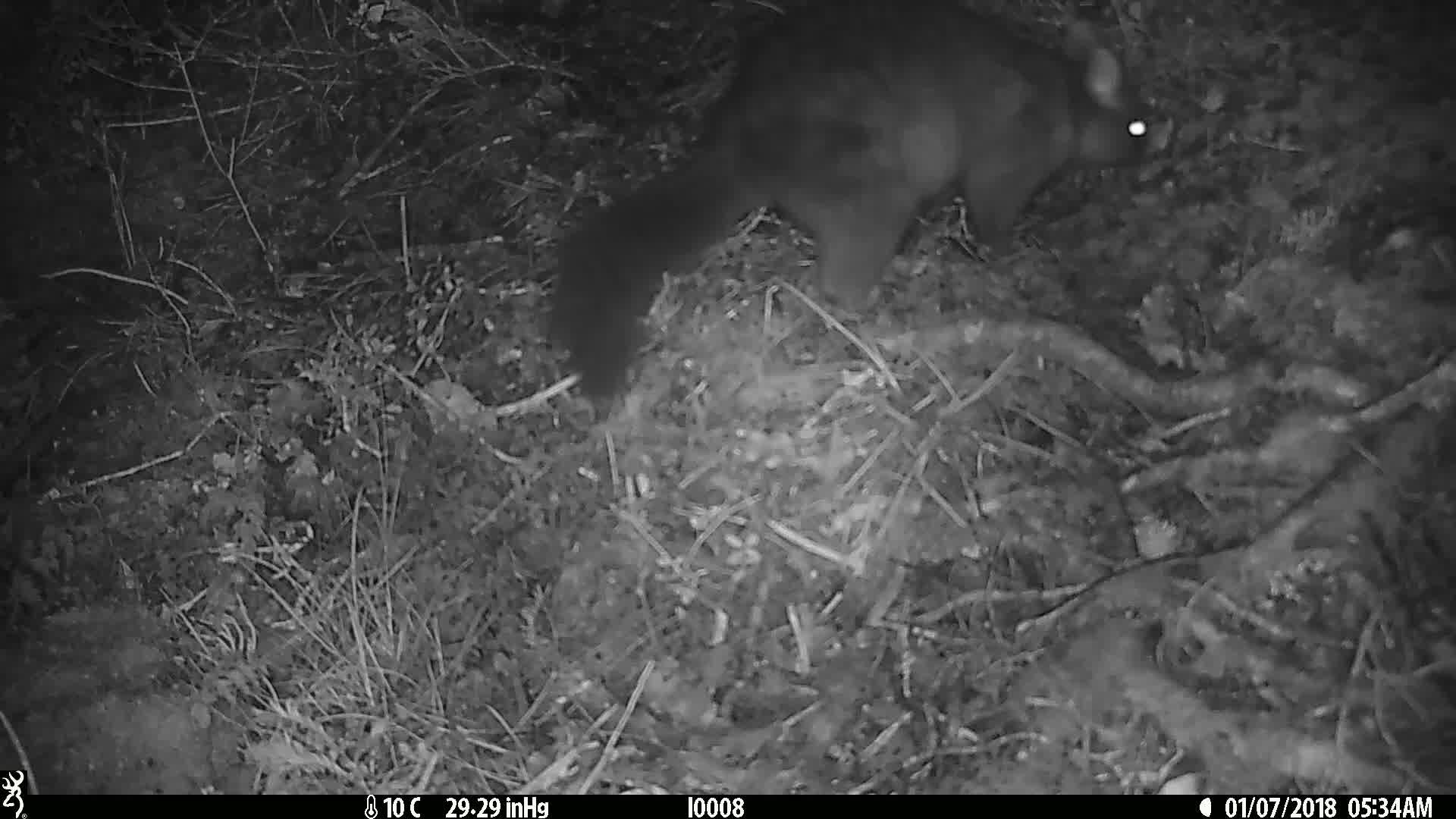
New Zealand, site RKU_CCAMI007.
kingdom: Animalia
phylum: Chordata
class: Mammalia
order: Diprotodontia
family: Phalangeridae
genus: Trichosurus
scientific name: Trichosurus vulpecula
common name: common brushtail possum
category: possum